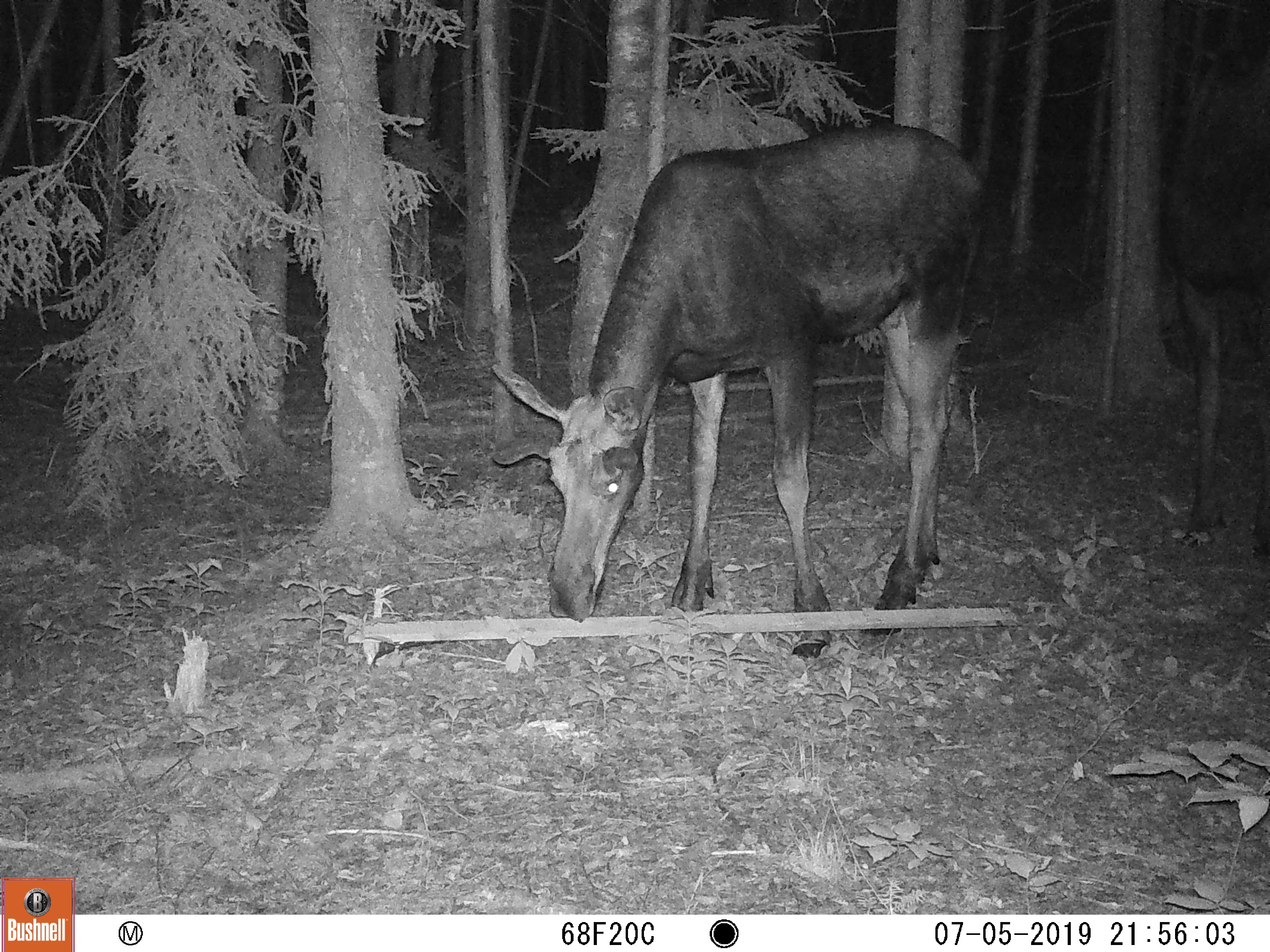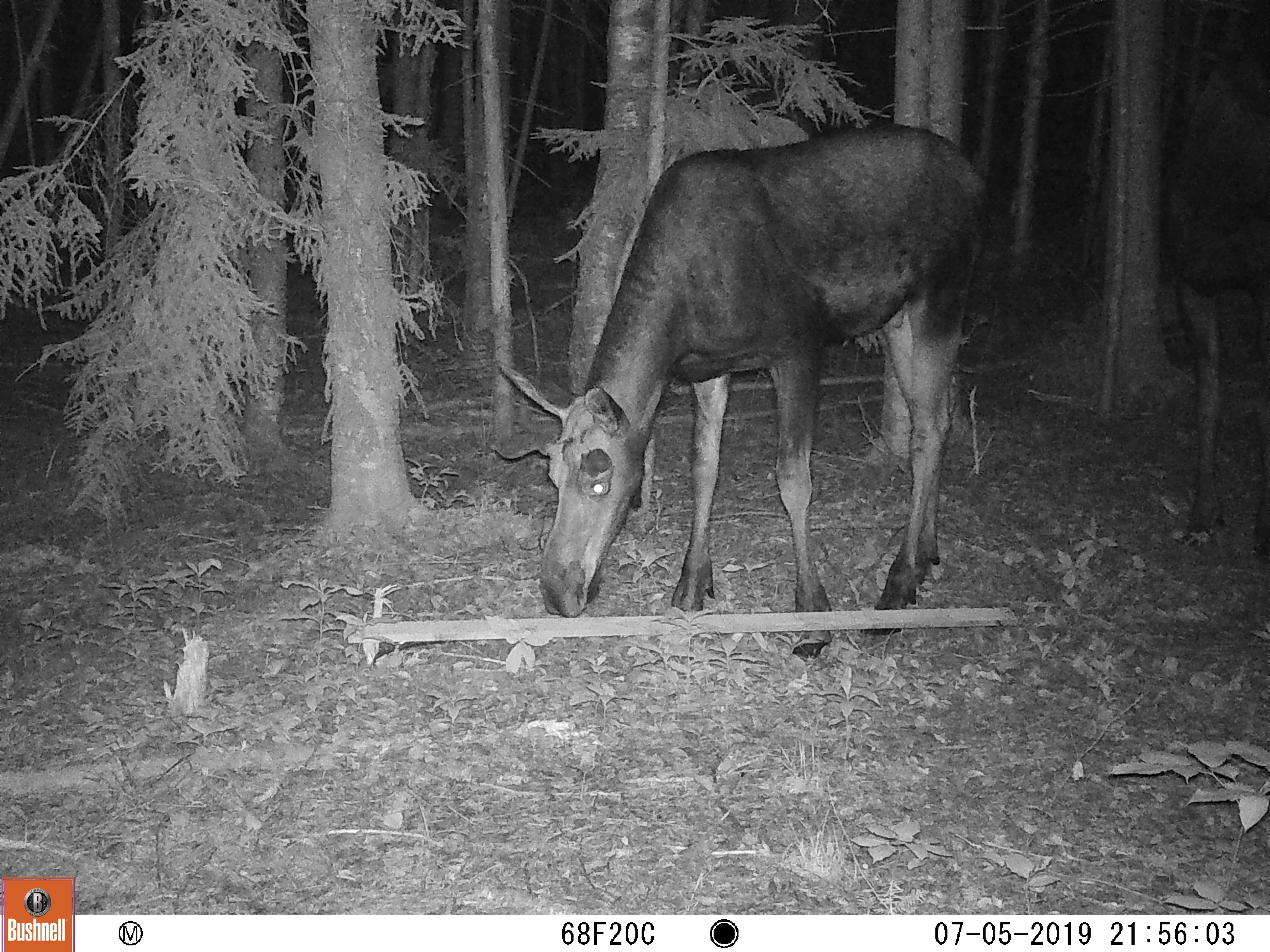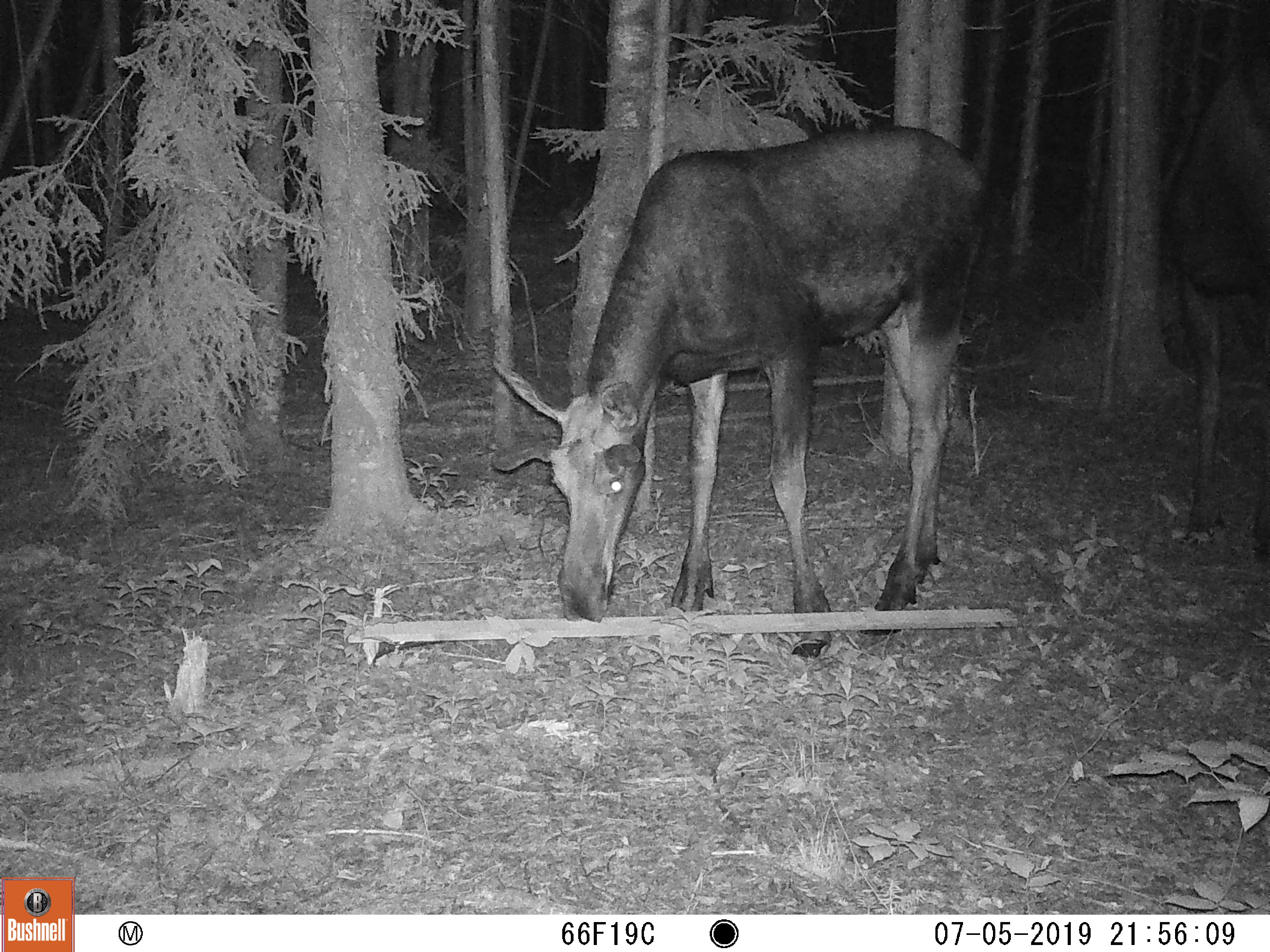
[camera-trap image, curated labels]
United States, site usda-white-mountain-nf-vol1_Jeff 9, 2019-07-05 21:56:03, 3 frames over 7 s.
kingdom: Animalia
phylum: Chordata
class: Mammalia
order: Artiodactyla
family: Cervidae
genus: Alces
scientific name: Alces alces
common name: moose